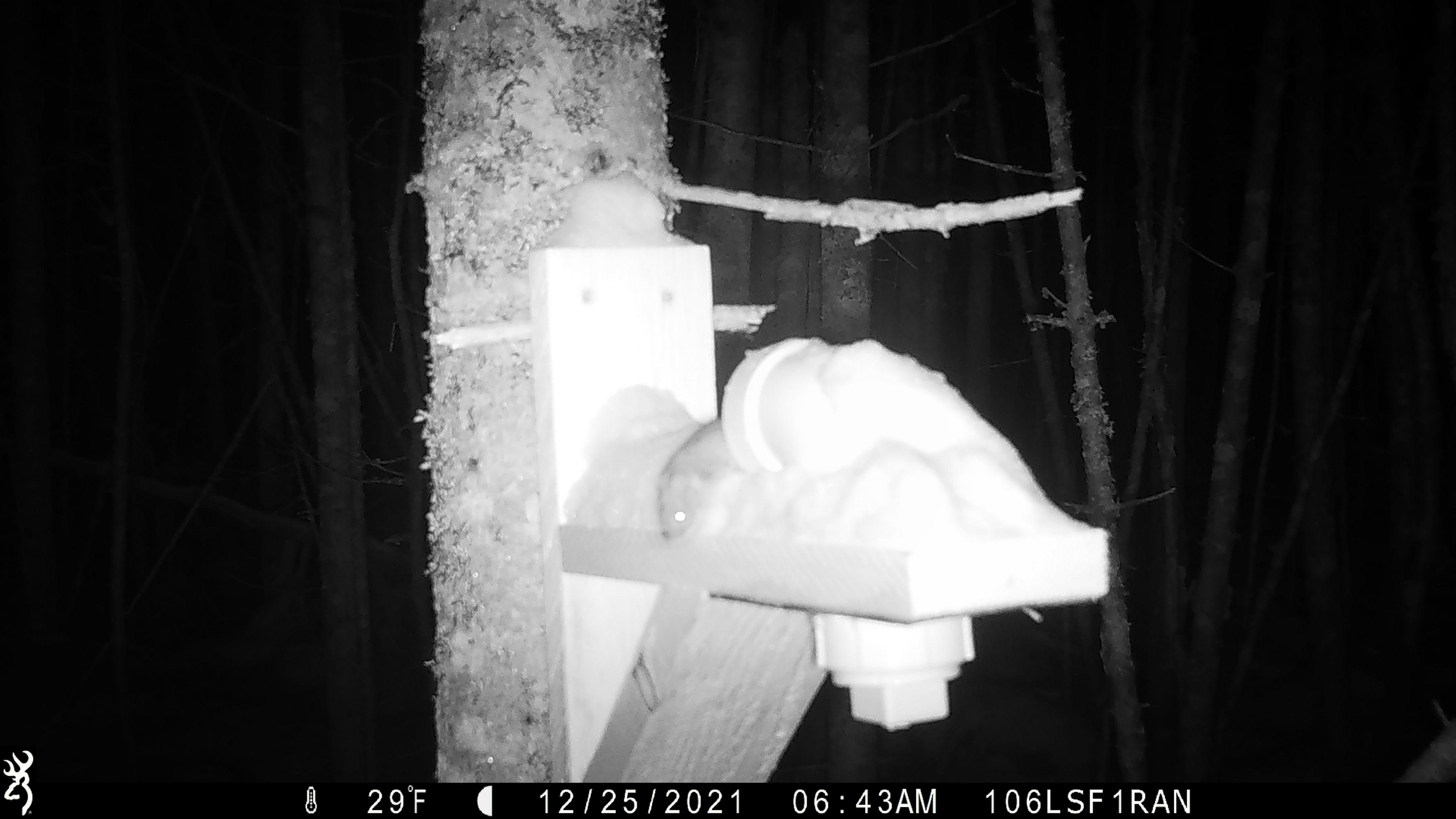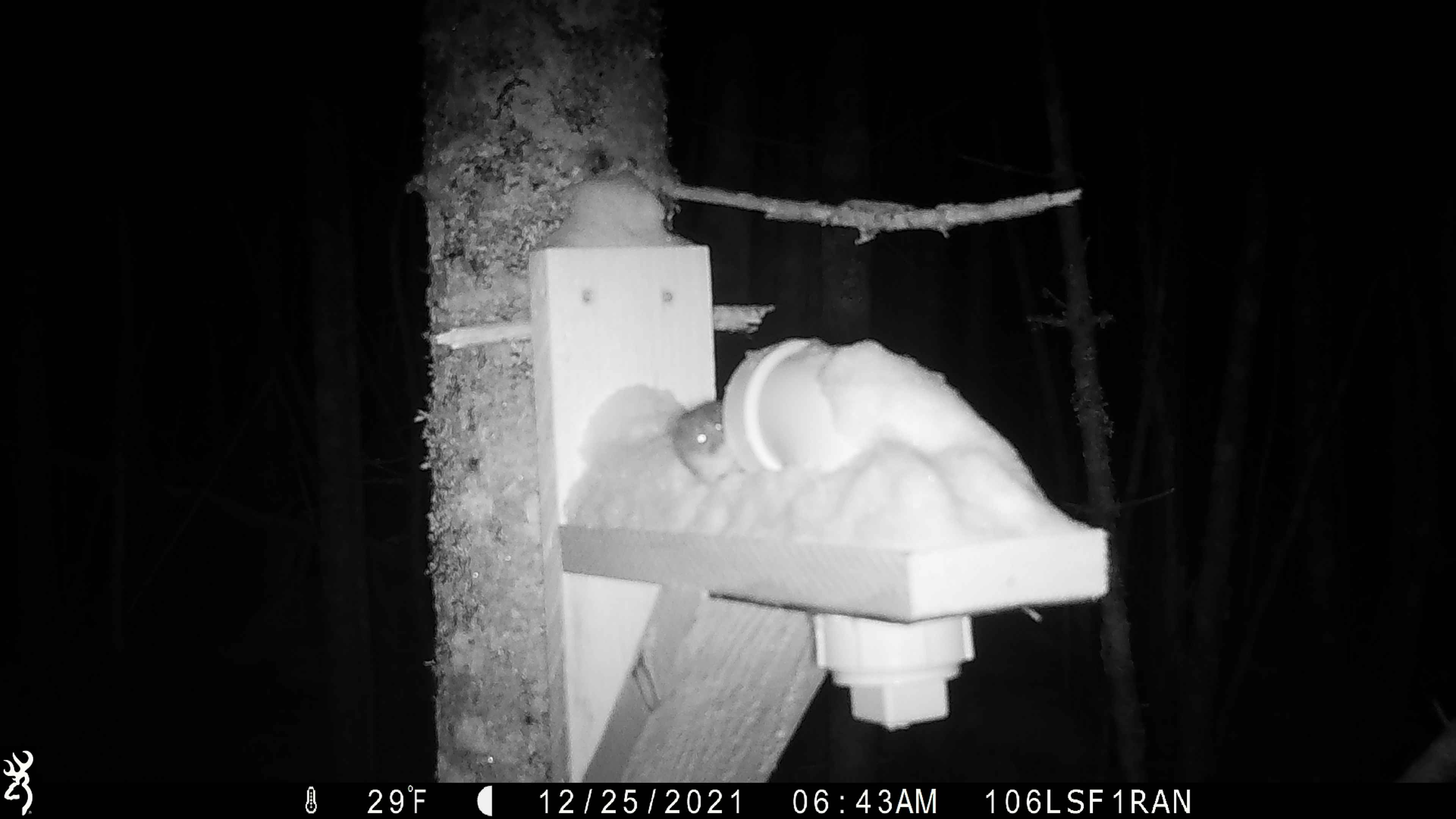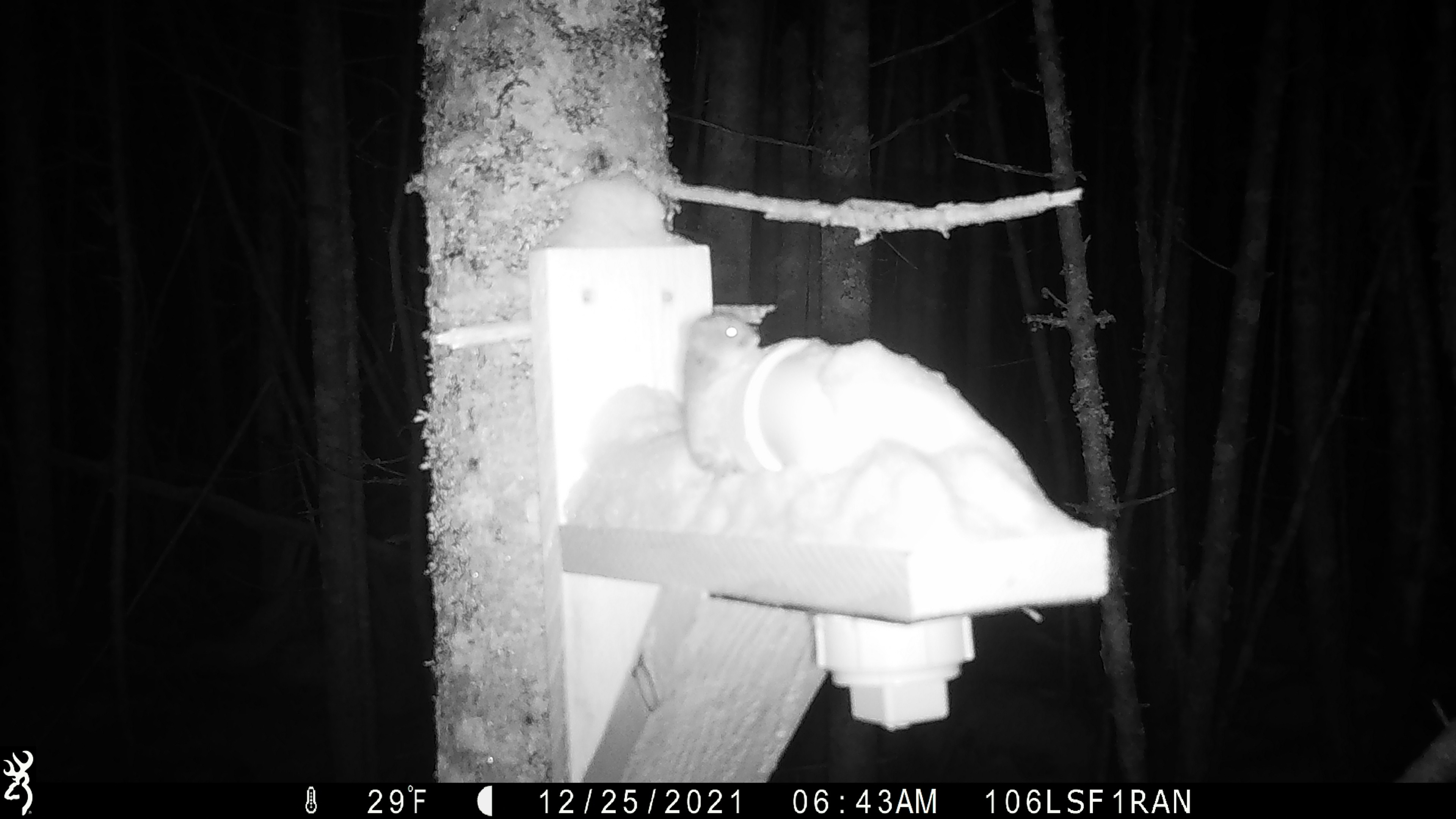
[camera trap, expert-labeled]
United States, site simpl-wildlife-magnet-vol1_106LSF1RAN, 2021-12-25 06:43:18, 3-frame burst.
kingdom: Animalia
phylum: Chordata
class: Mammalia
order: Rodentia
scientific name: Rodentia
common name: mouse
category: mouse sp.